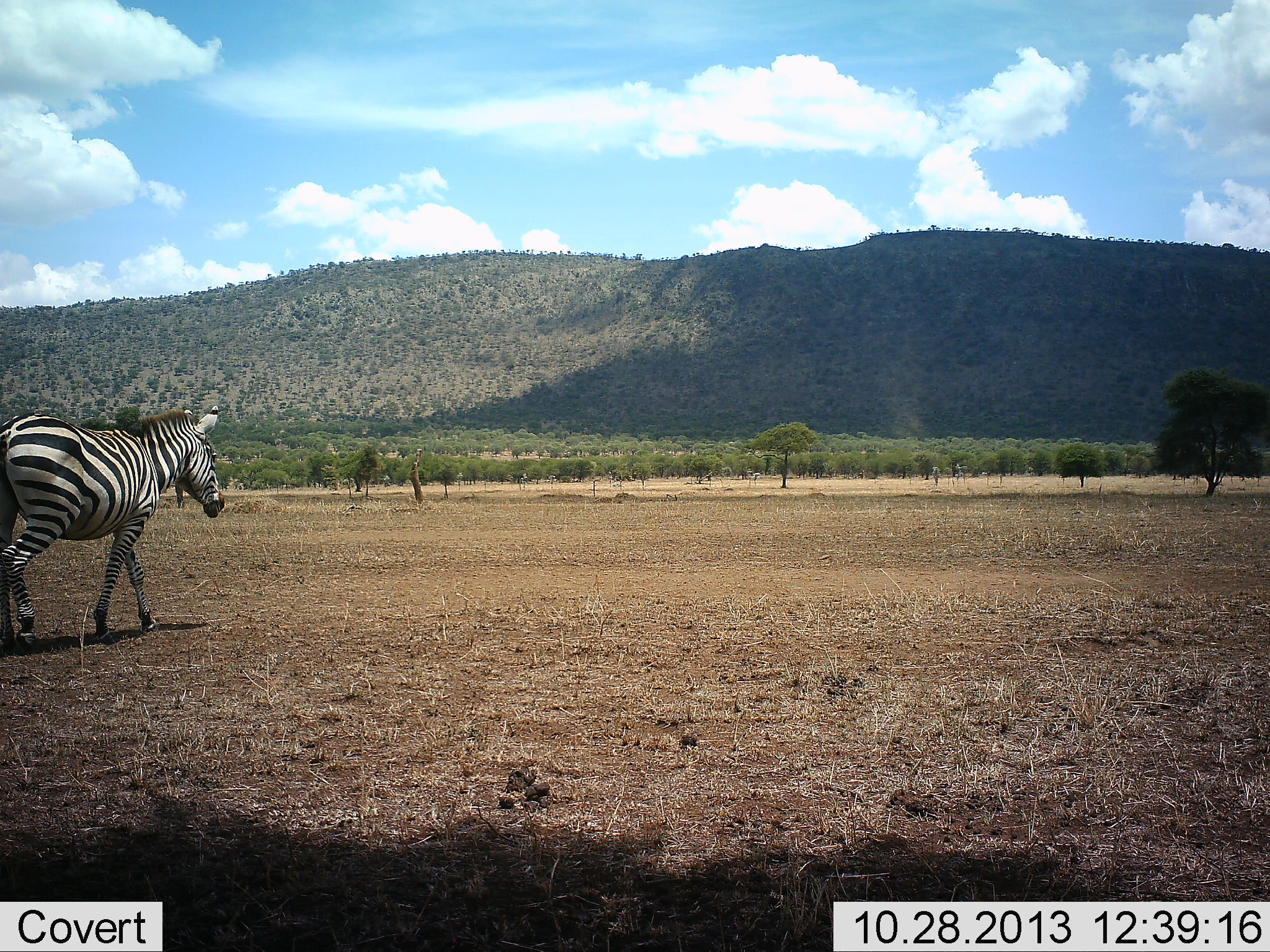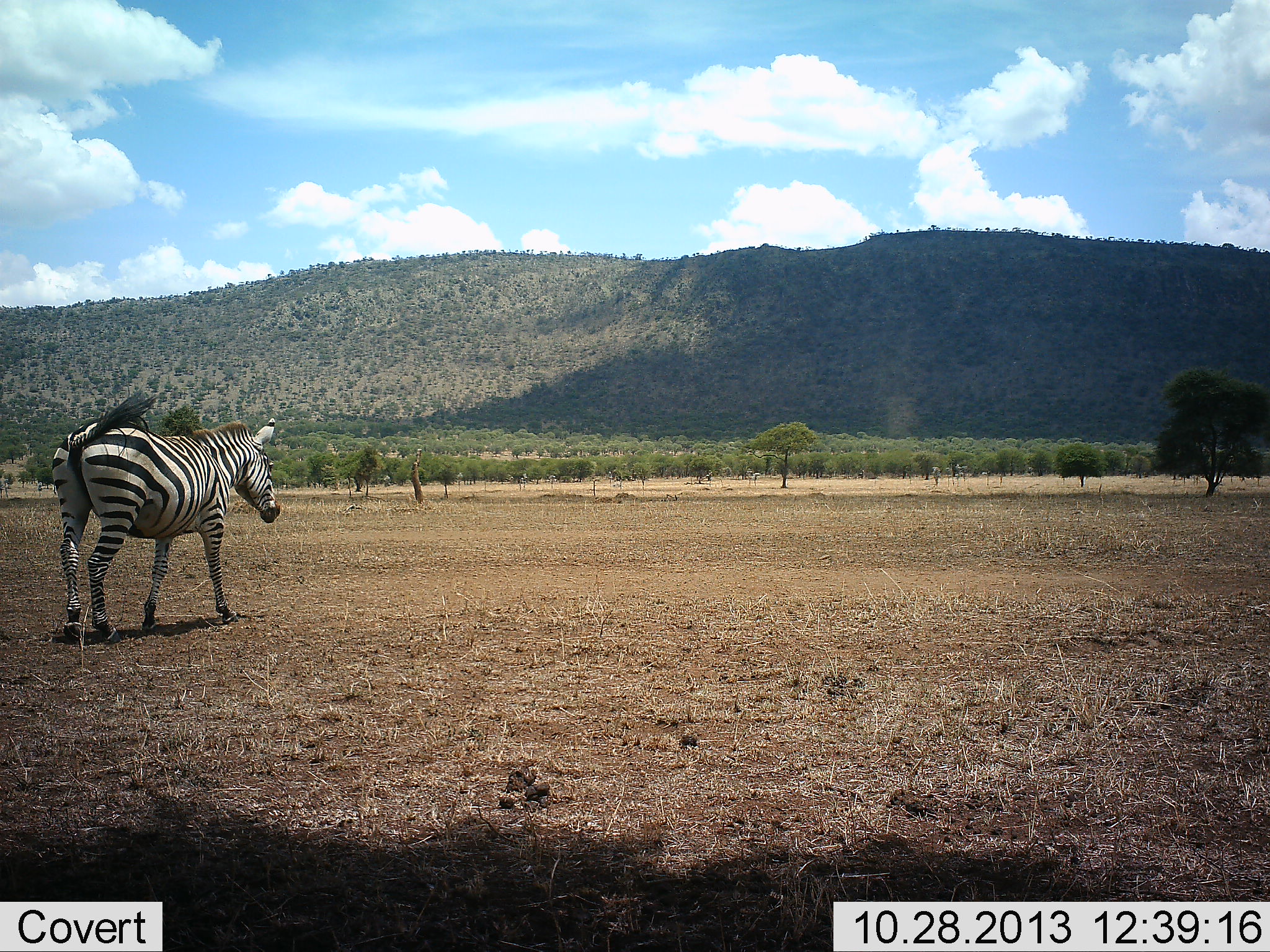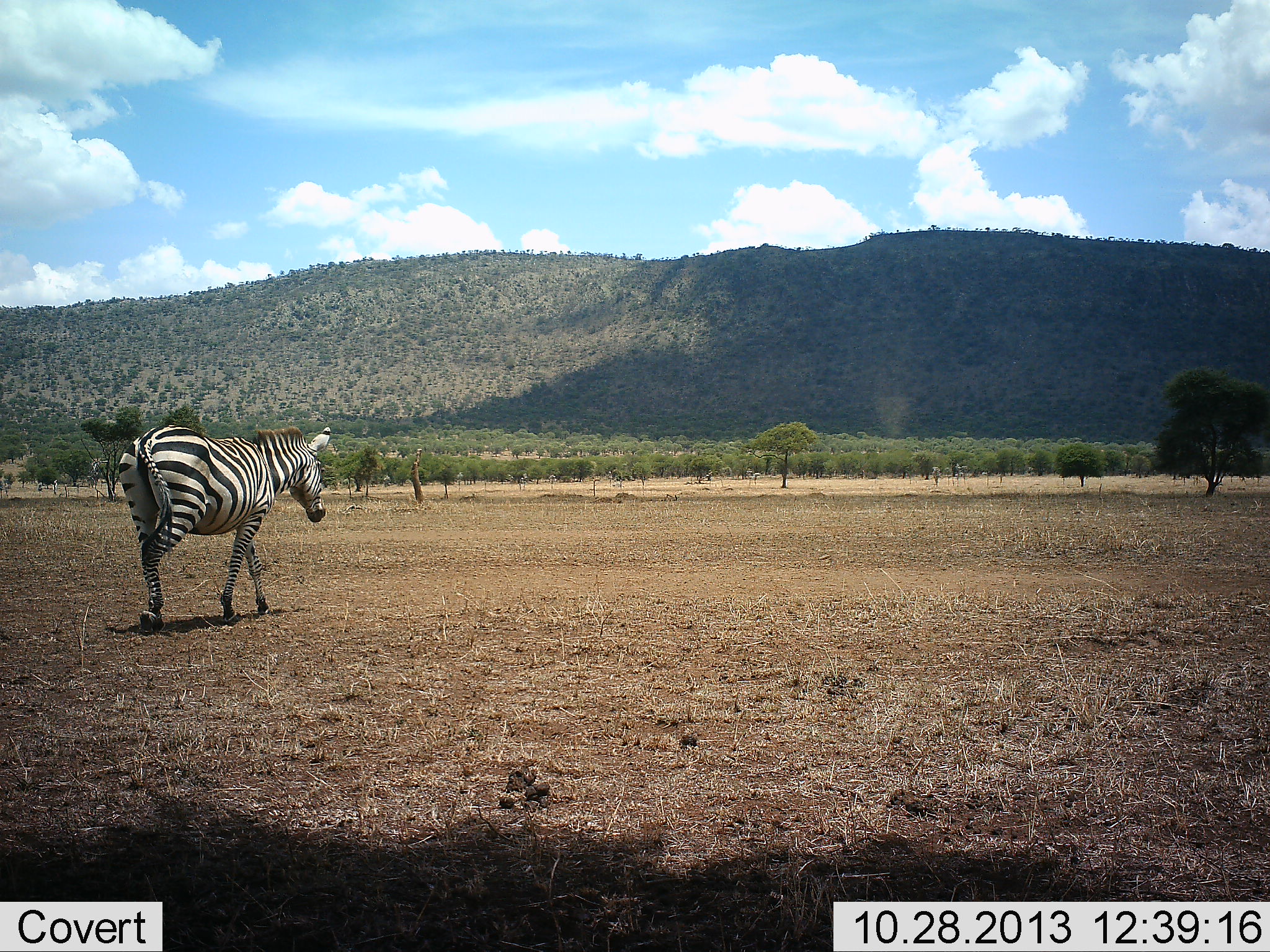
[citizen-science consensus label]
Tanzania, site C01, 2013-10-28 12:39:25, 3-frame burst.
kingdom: Animalia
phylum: Chordata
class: Mammalia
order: Perissodactyla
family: Equidae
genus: Equus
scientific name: Equus quagga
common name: plains zebra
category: zebra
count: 1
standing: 10%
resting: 0%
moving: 100%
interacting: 0%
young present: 0%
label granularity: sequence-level